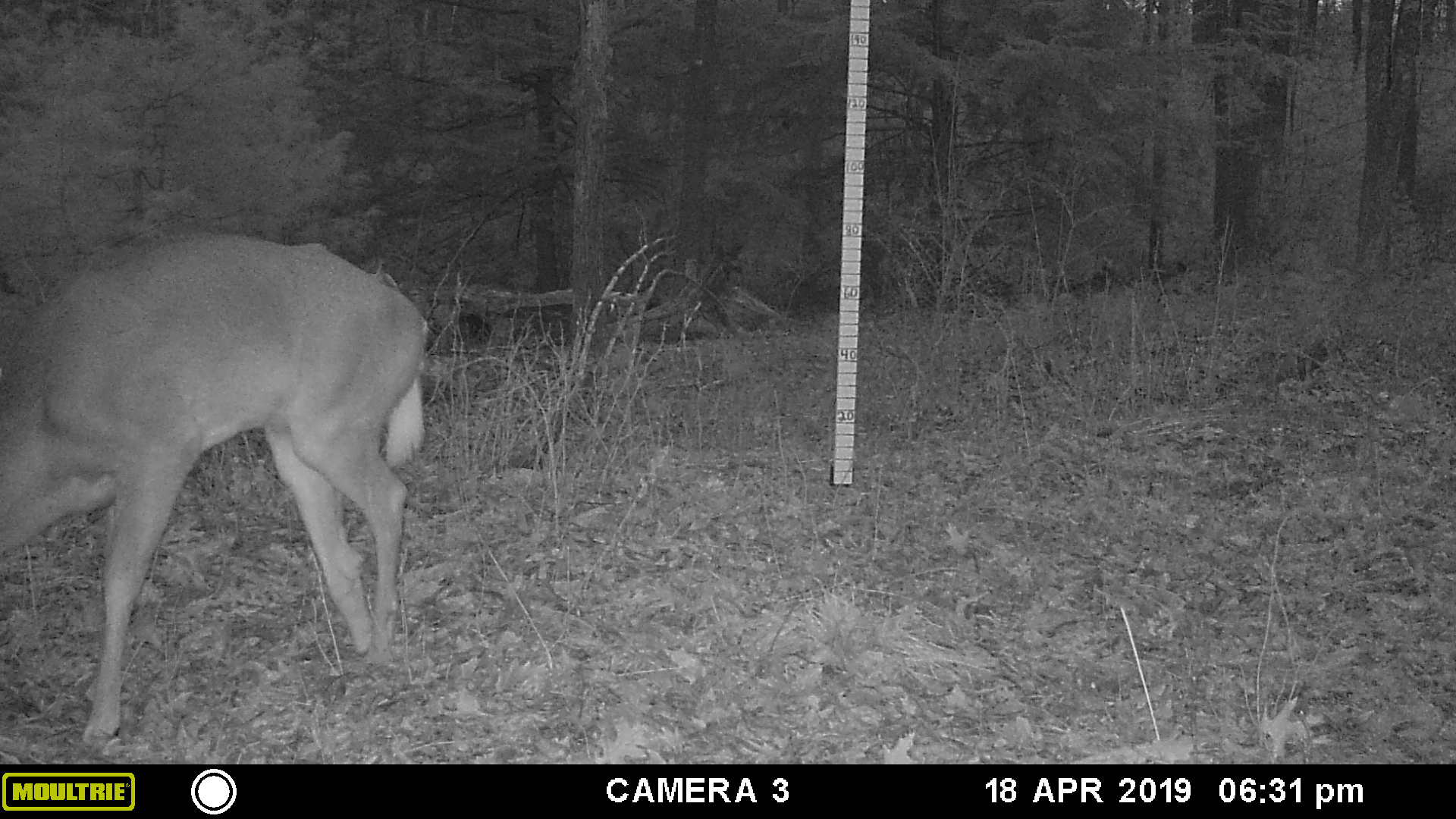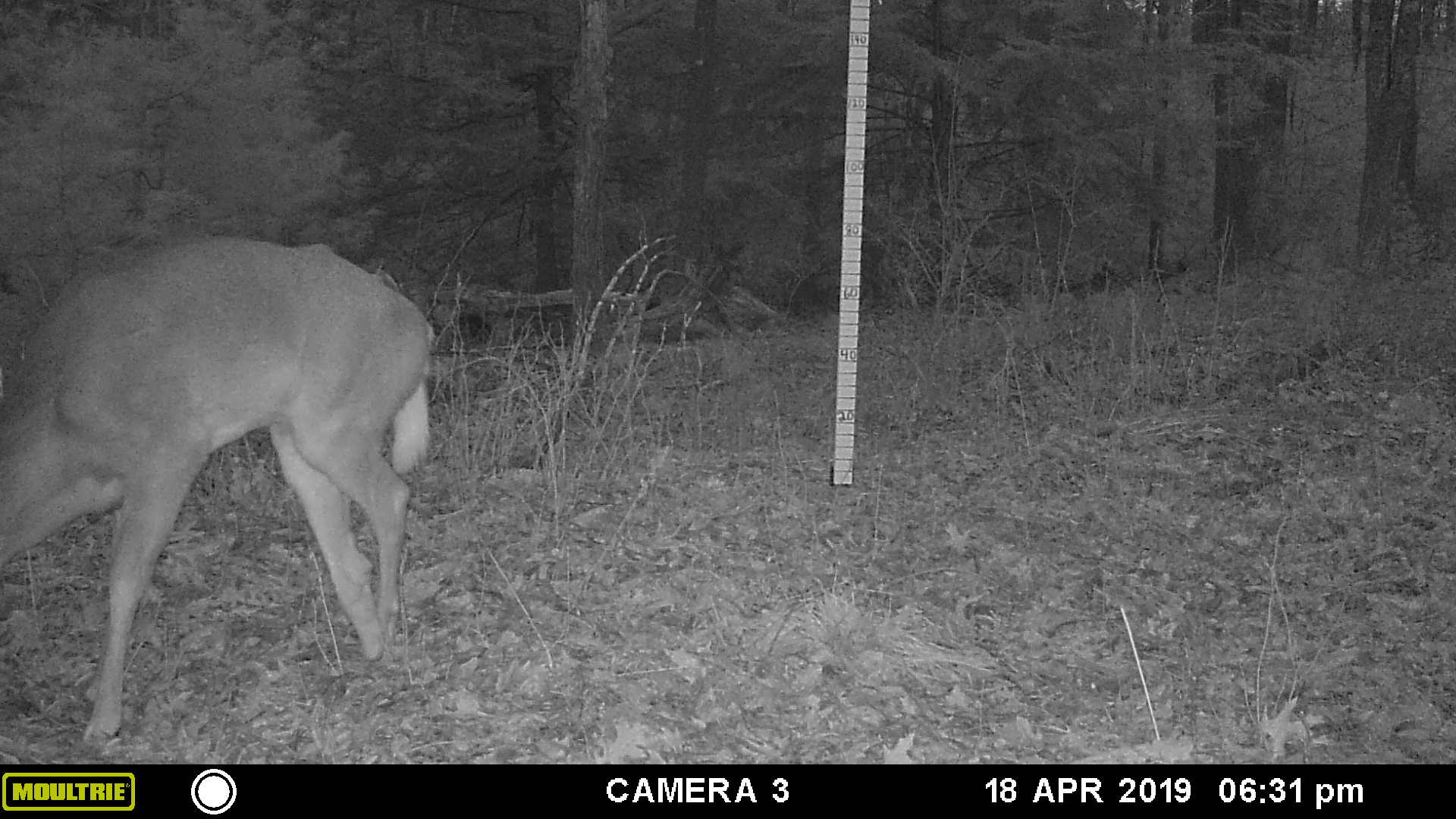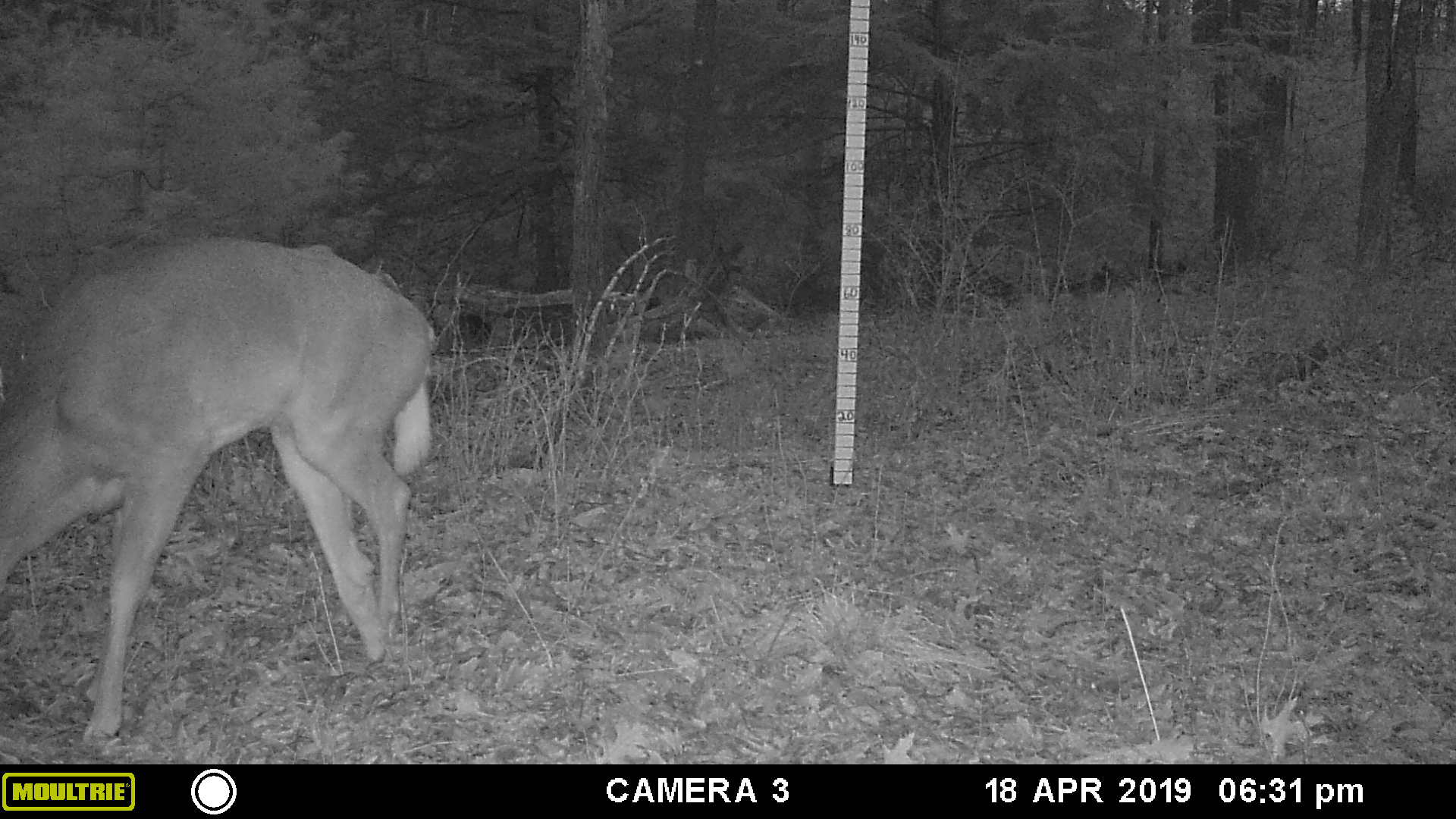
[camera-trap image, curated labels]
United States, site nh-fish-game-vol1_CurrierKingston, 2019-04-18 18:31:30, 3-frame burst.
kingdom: Animalia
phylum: Chordata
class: Mammalia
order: Artiodactyla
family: Cervidae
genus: Odocoileus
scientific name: Odocoileus virginianus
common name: white-tailed deer